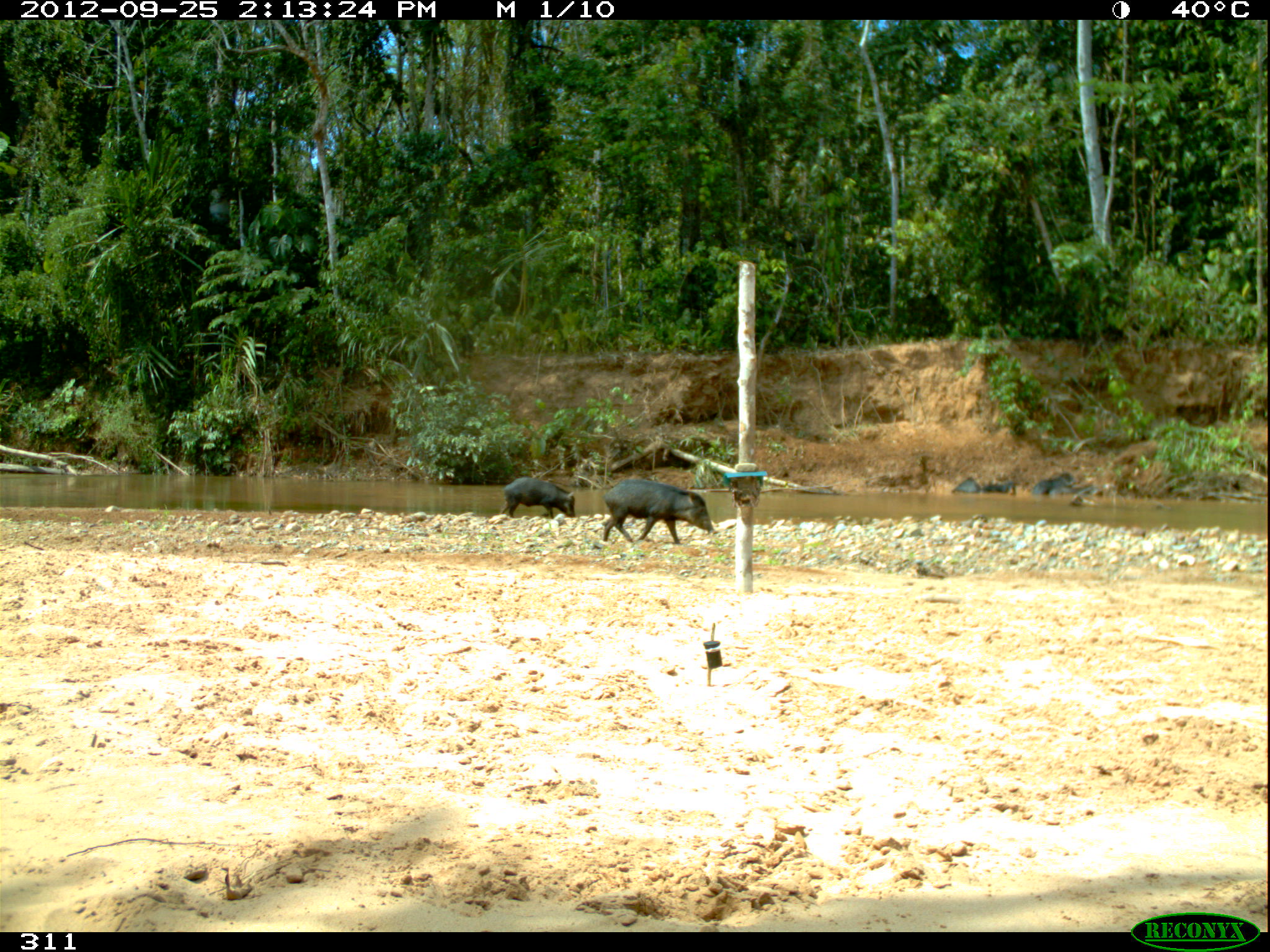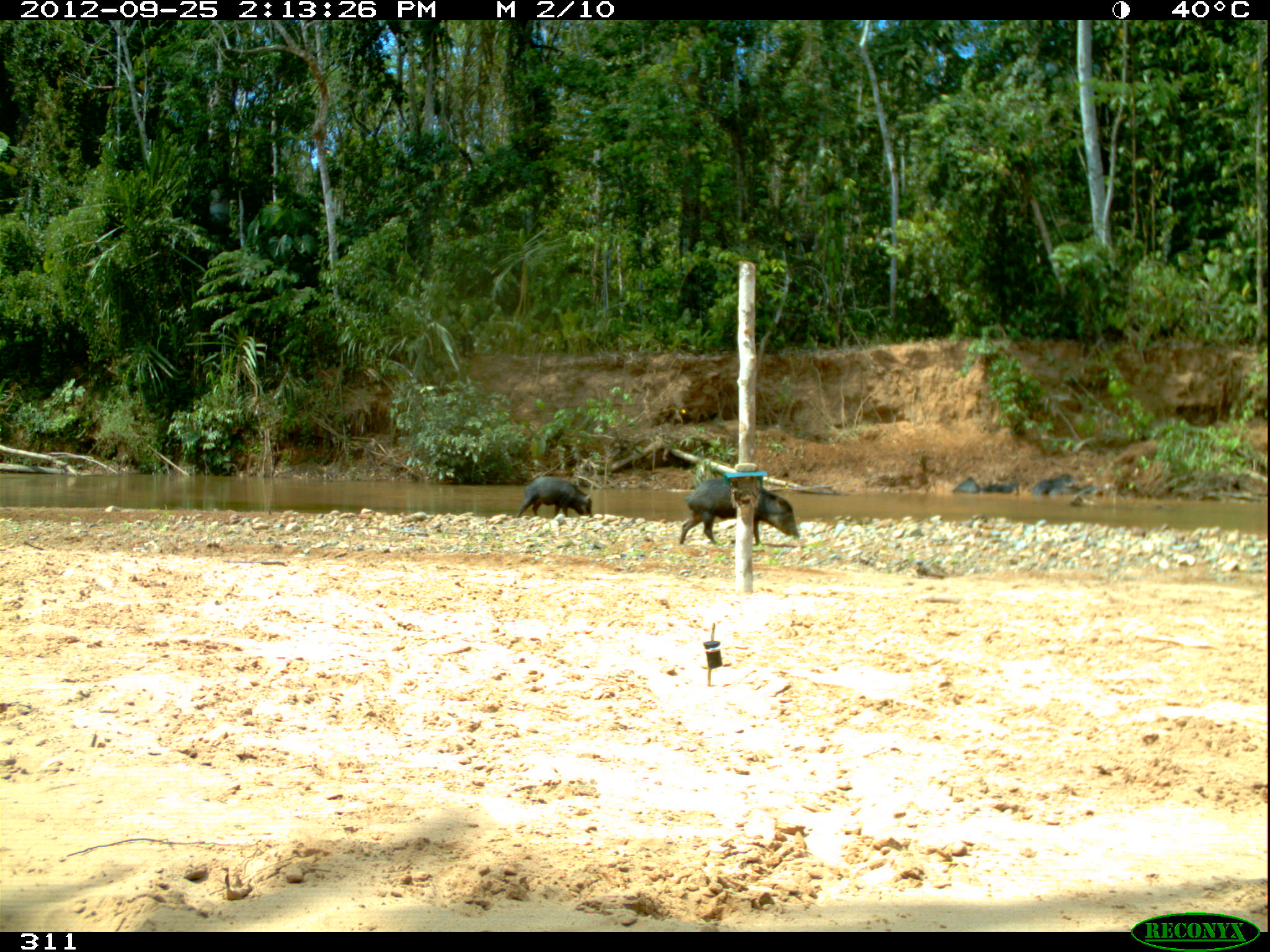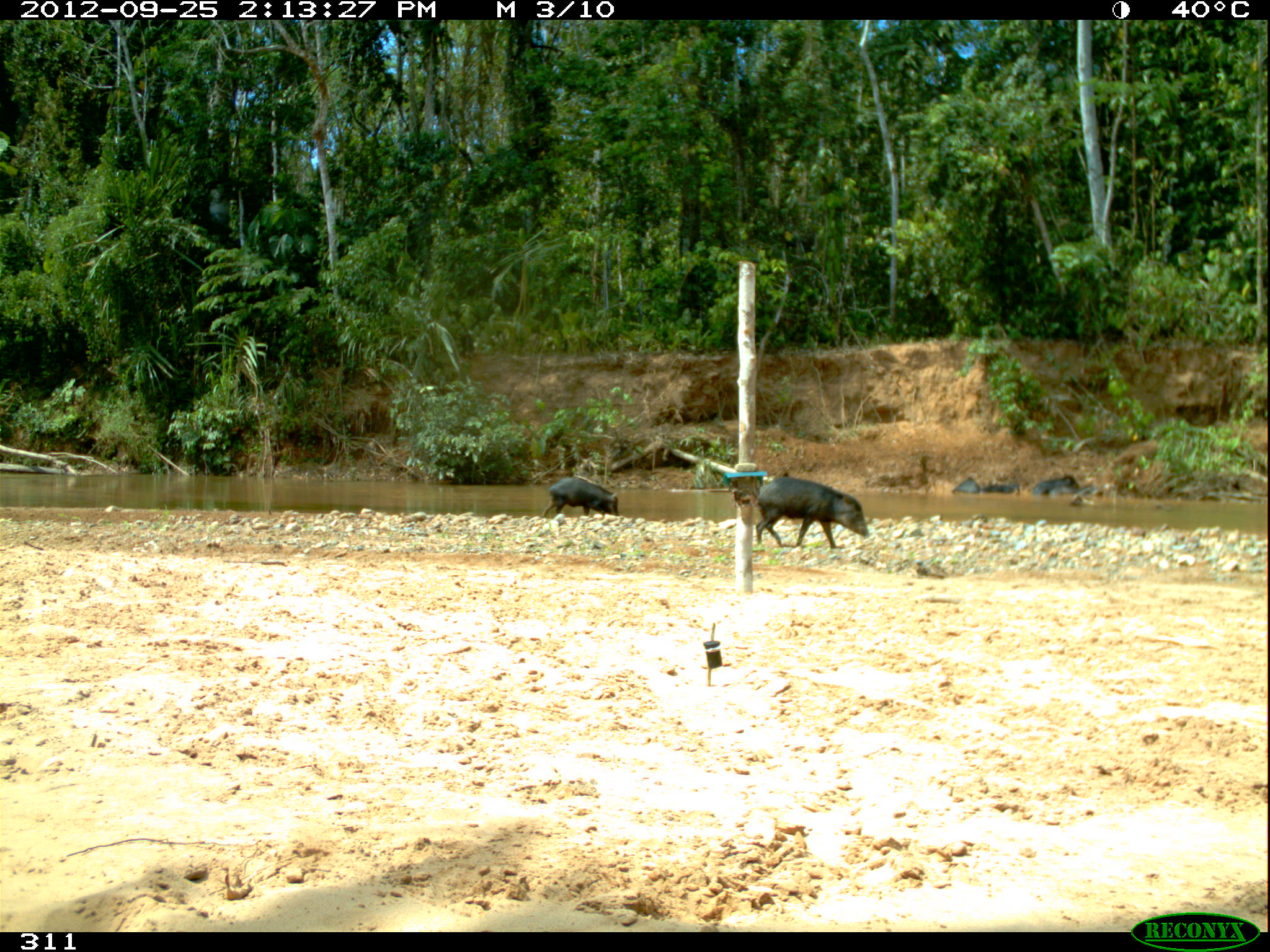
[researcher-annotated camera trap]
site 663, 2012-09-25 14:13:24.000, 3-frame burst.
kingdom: Animalia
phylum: Chordata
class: Mammalia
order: Artiodactyla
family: Tayassuidae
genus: Tayassu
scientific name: Tayassu pecari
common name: white-lipped peccary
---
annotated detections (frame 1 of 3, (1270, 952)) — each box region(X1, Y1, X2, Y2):
tayassu pecari: region(601, 477, 715, 543); region(500, 476, 578, 521)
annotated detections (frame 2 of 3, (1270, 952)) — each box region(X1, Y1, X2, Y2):
tayassu pecari: region(679, 475, 801, 547); region(515, 475, 594, 521)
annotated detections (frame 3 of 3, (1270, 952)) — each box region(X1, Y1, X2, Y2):
tayassu pecari: region(755, 476, 869, 547); region(541, 476, 619, 521)